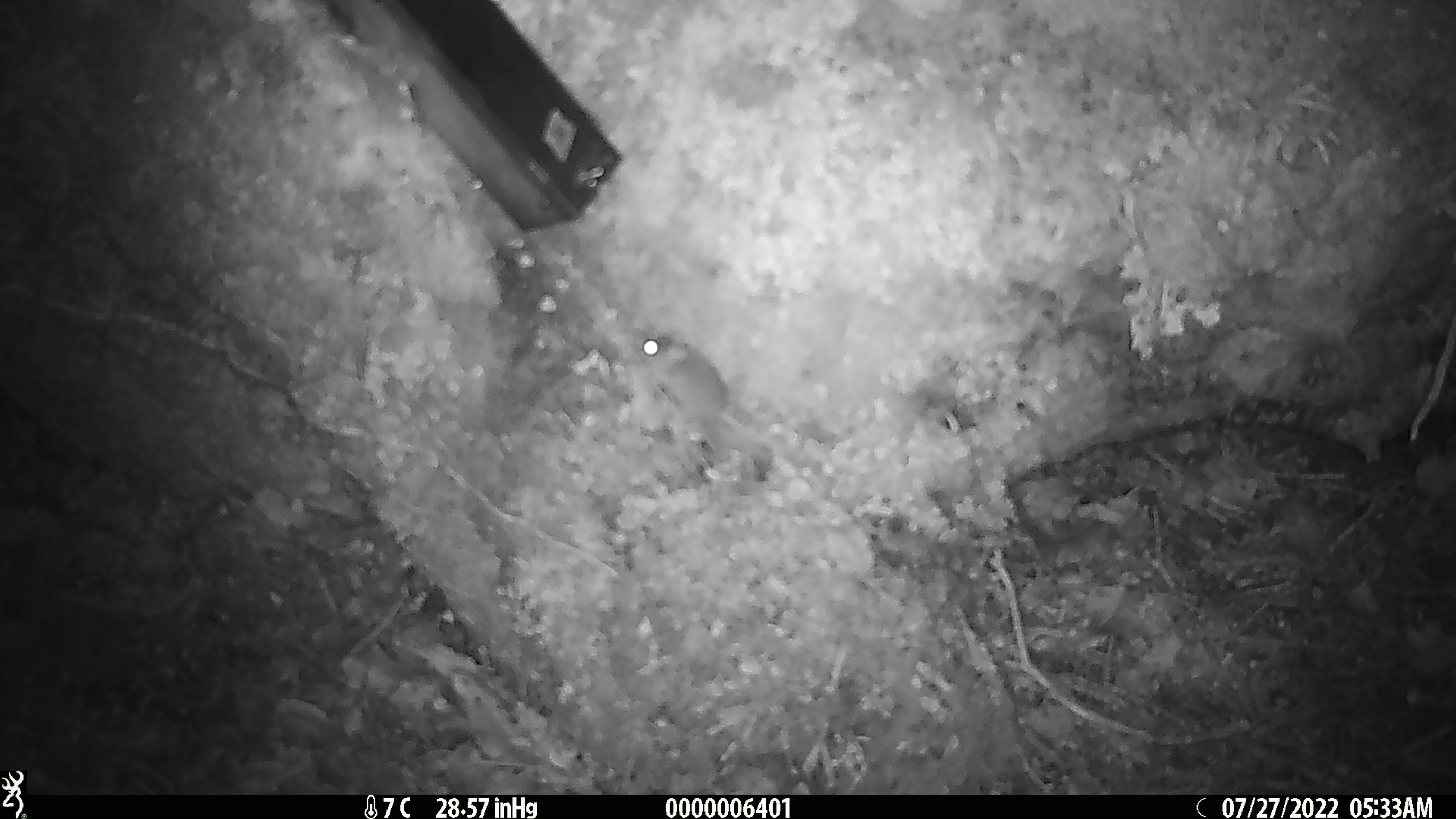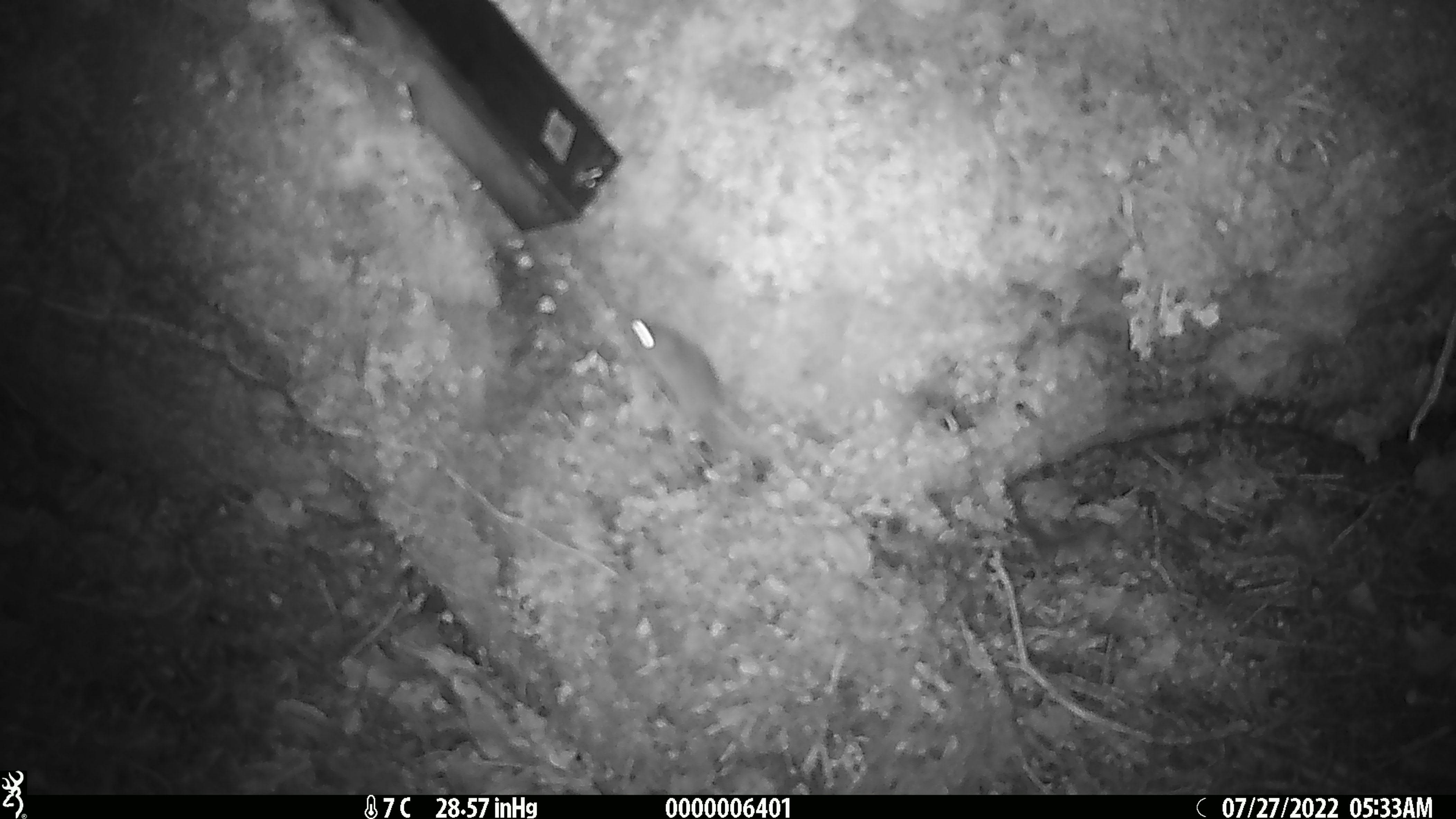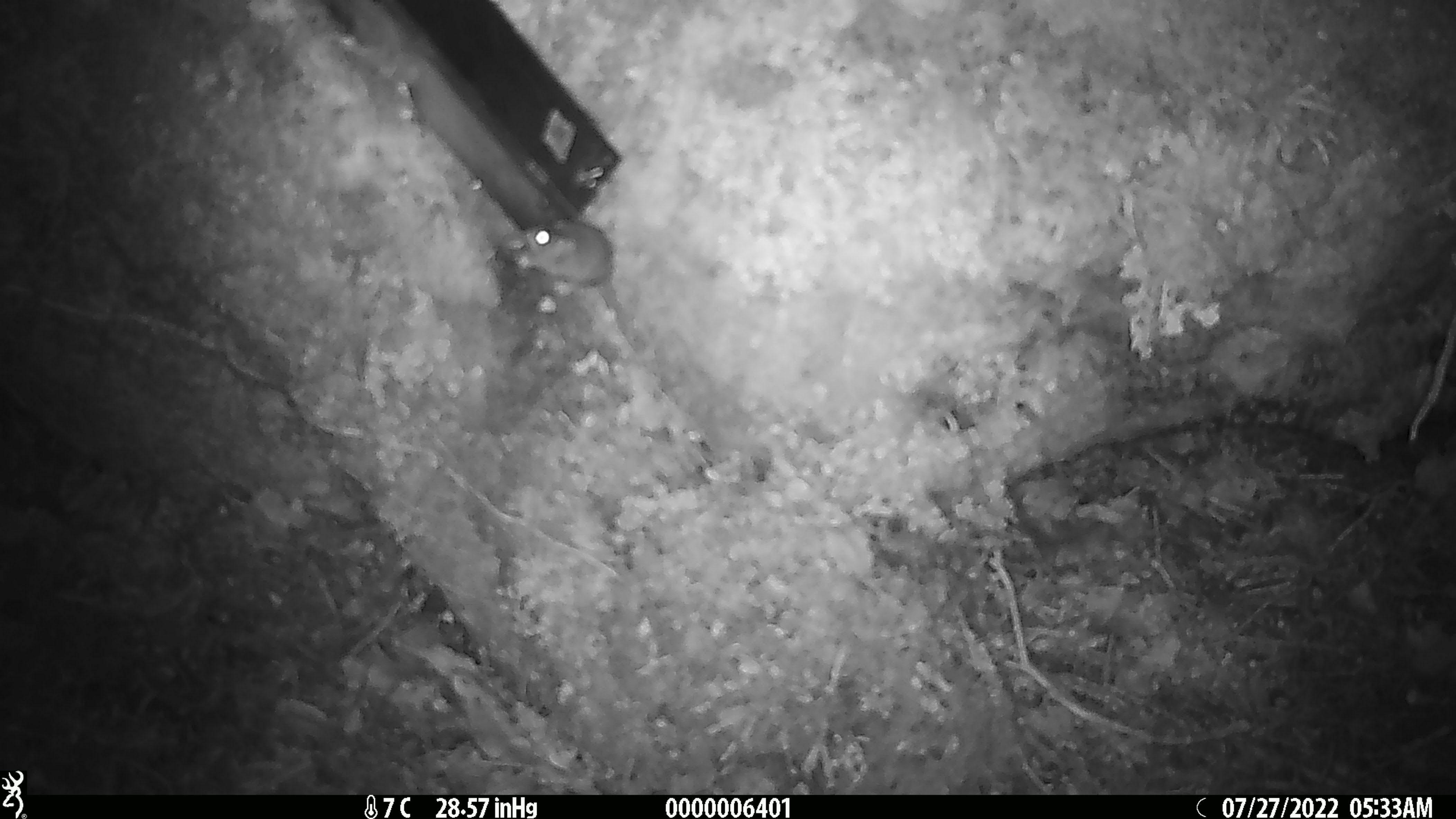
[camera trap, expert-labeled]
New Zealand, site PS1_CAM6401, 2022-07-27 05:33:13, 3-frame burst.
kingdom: Animalia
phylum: Chordata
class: Mammalia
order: Rodentia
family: Muridae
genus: Mus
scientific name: Mus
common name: mouse